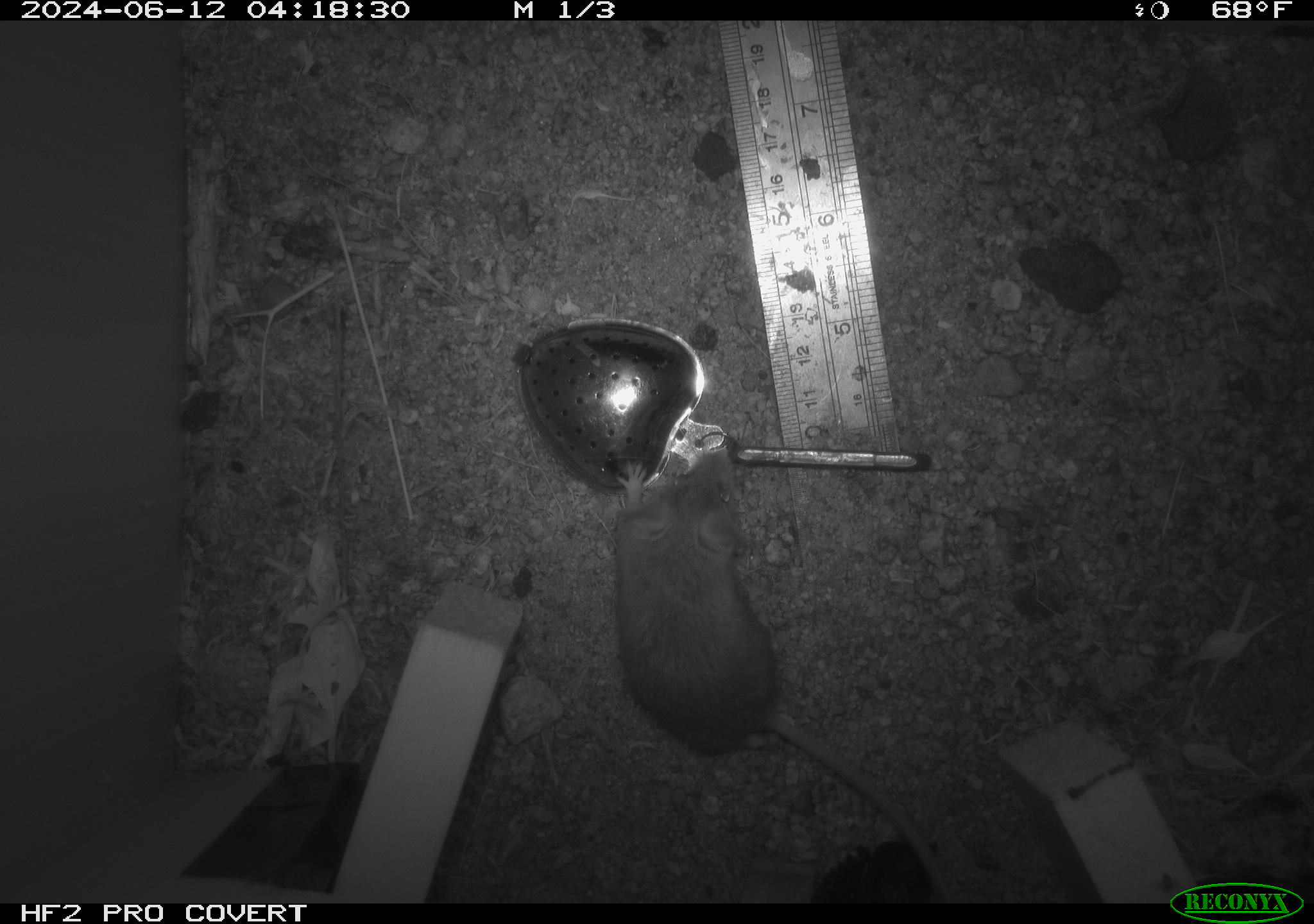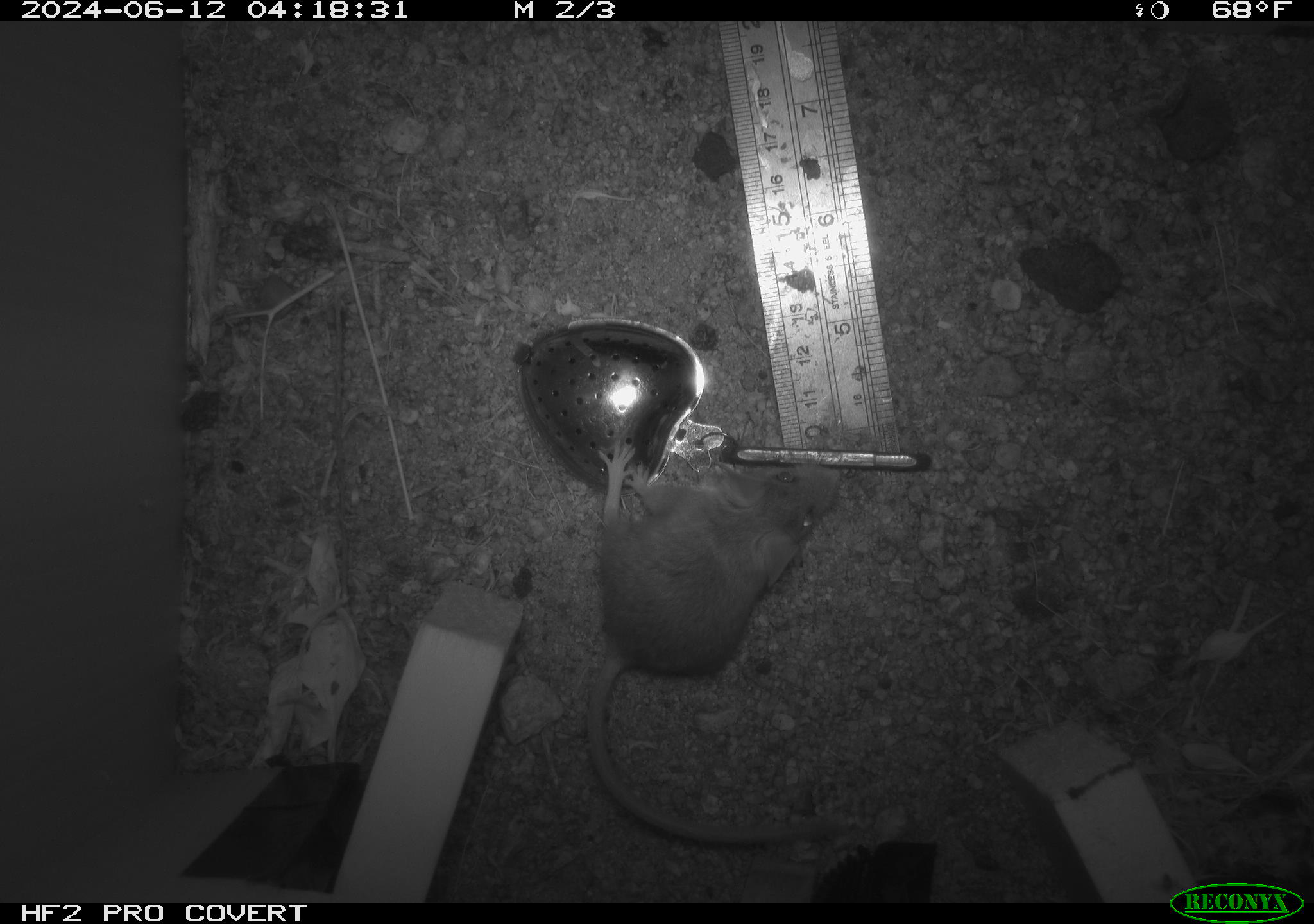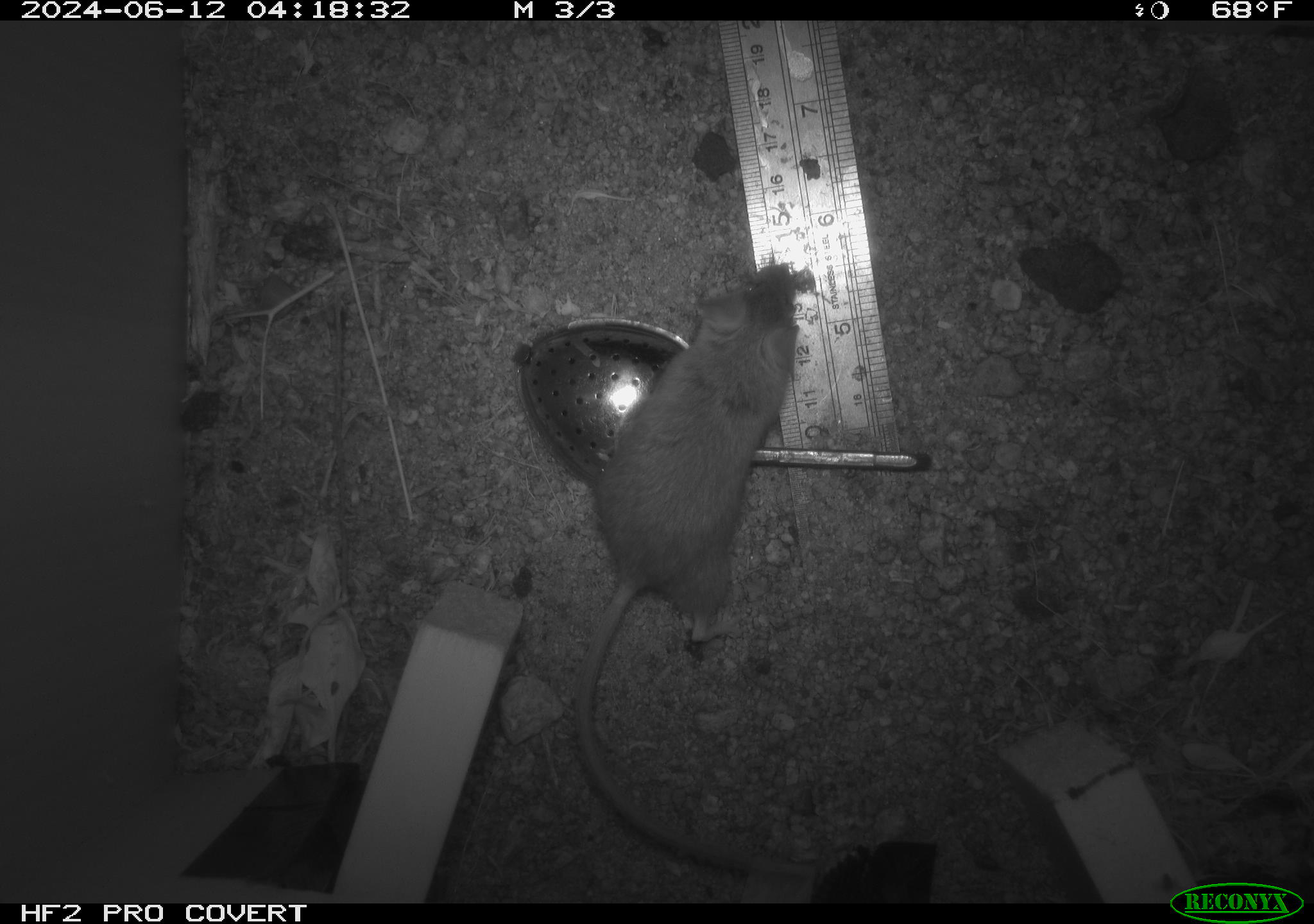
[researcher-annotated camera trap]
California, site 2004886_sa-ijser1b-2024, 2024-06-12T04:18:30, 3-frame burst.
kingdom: Animalia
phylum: Chordata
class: Mammalia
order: Rodentia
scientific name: Rodentia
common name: mouse species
Mouse species (Rodentia).